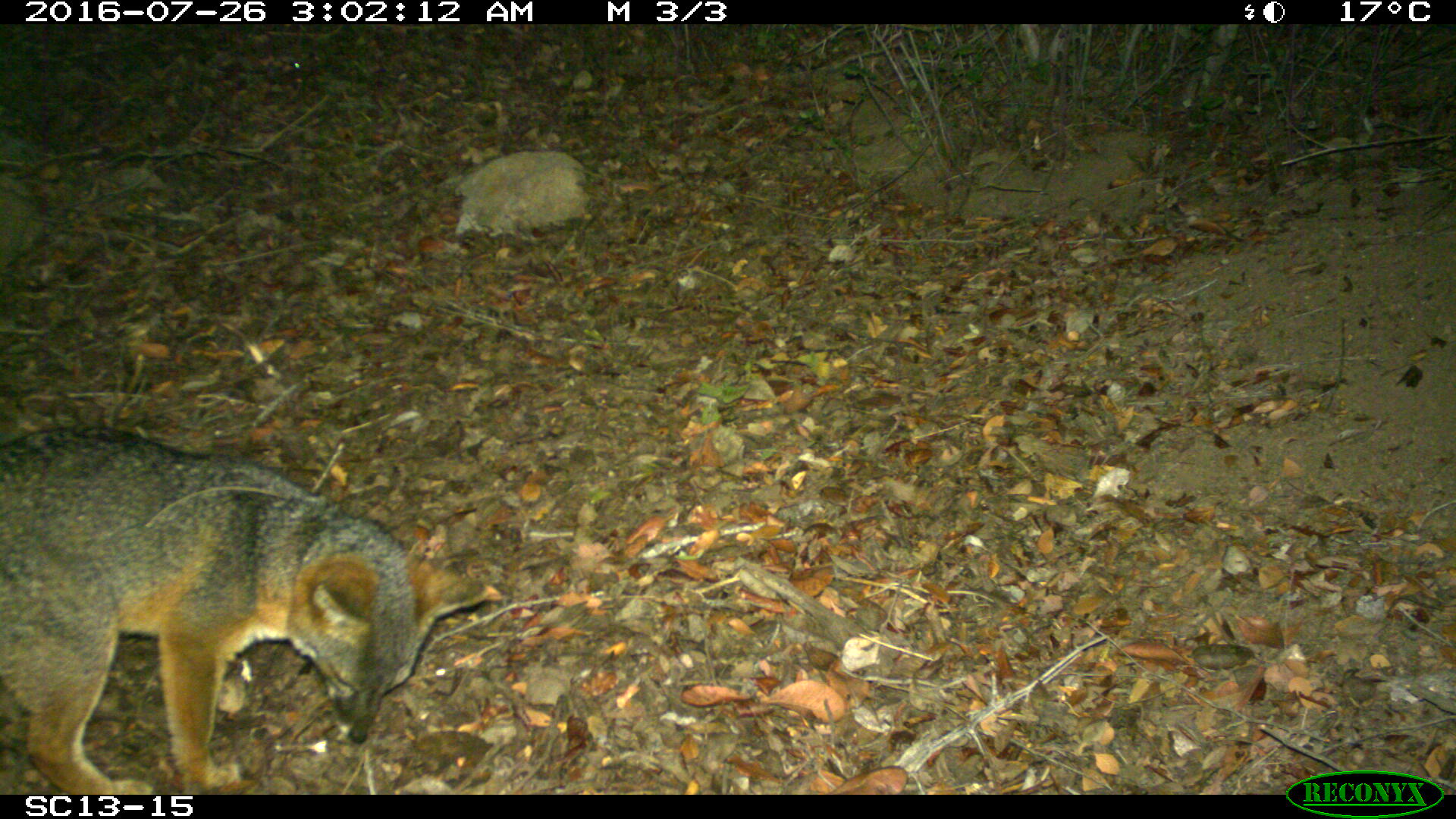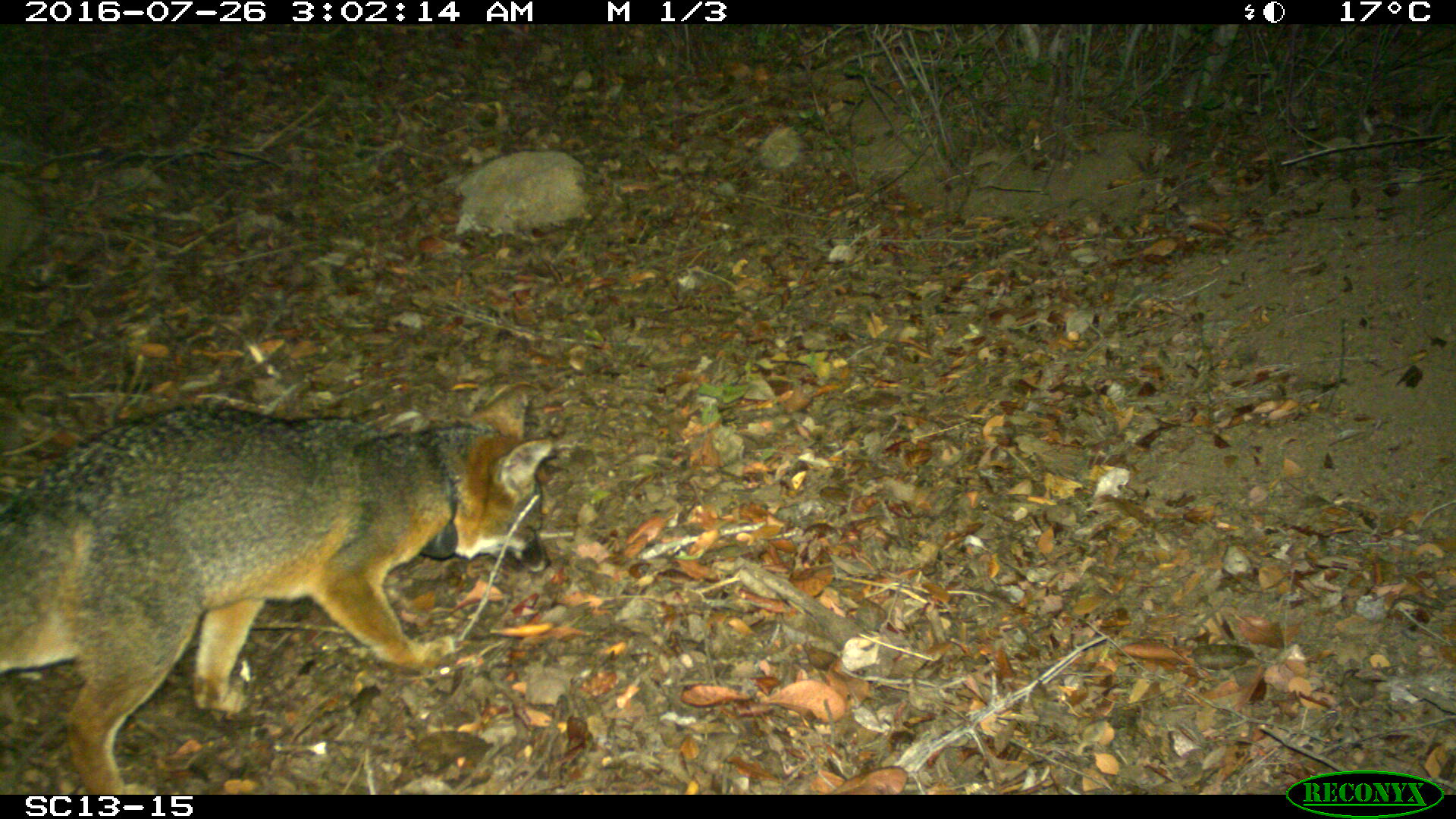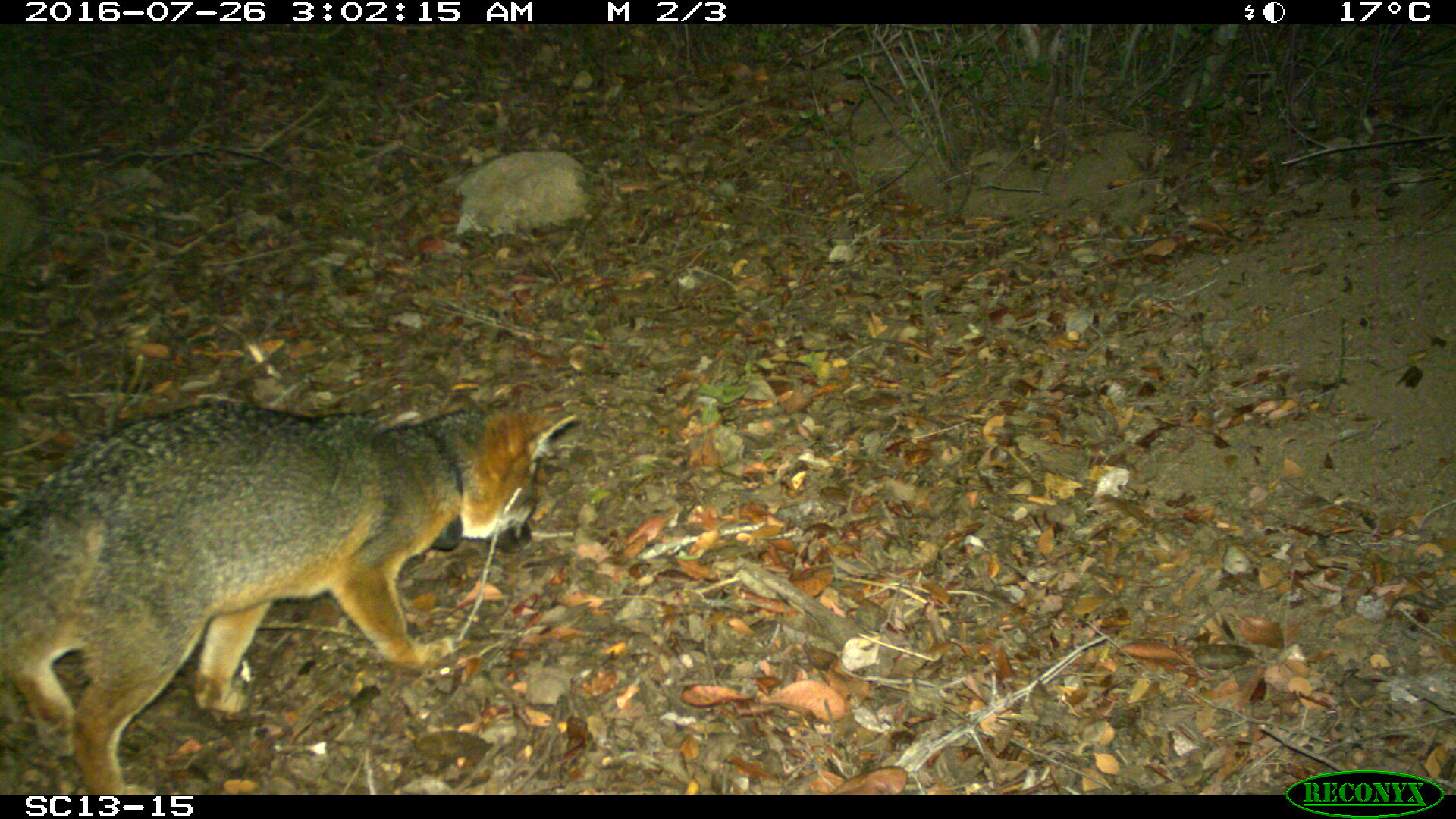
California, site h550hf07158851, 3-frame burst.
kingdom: Animalia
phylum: Chordata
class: Mammalia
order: Carnivora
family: Canidae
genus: Urocyon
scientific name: Urocyon littoralis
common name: island fox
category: fox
Fox (island fox) (Urocyon littoralis).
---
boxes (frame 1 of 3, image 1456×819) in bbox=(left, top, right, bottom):
fox: bbox=(0, 425, 488, 792)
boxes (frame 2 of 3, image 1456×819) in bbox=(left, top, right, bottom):
fox: bbox=(0, 384, 552, 794)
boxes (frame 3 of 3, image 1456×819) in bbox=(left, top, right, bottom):
fox: bbox=(0, 400, 576, 795)